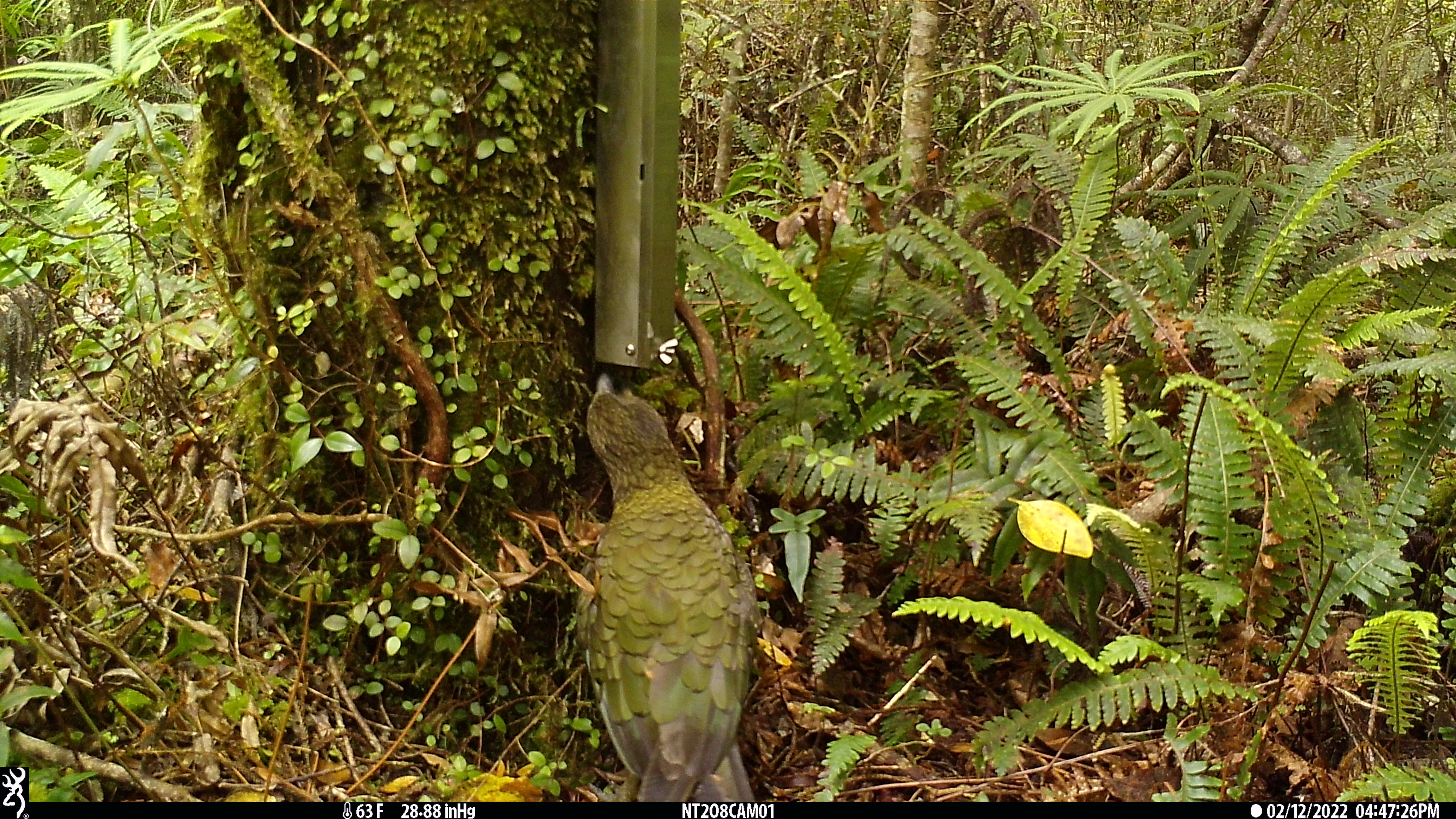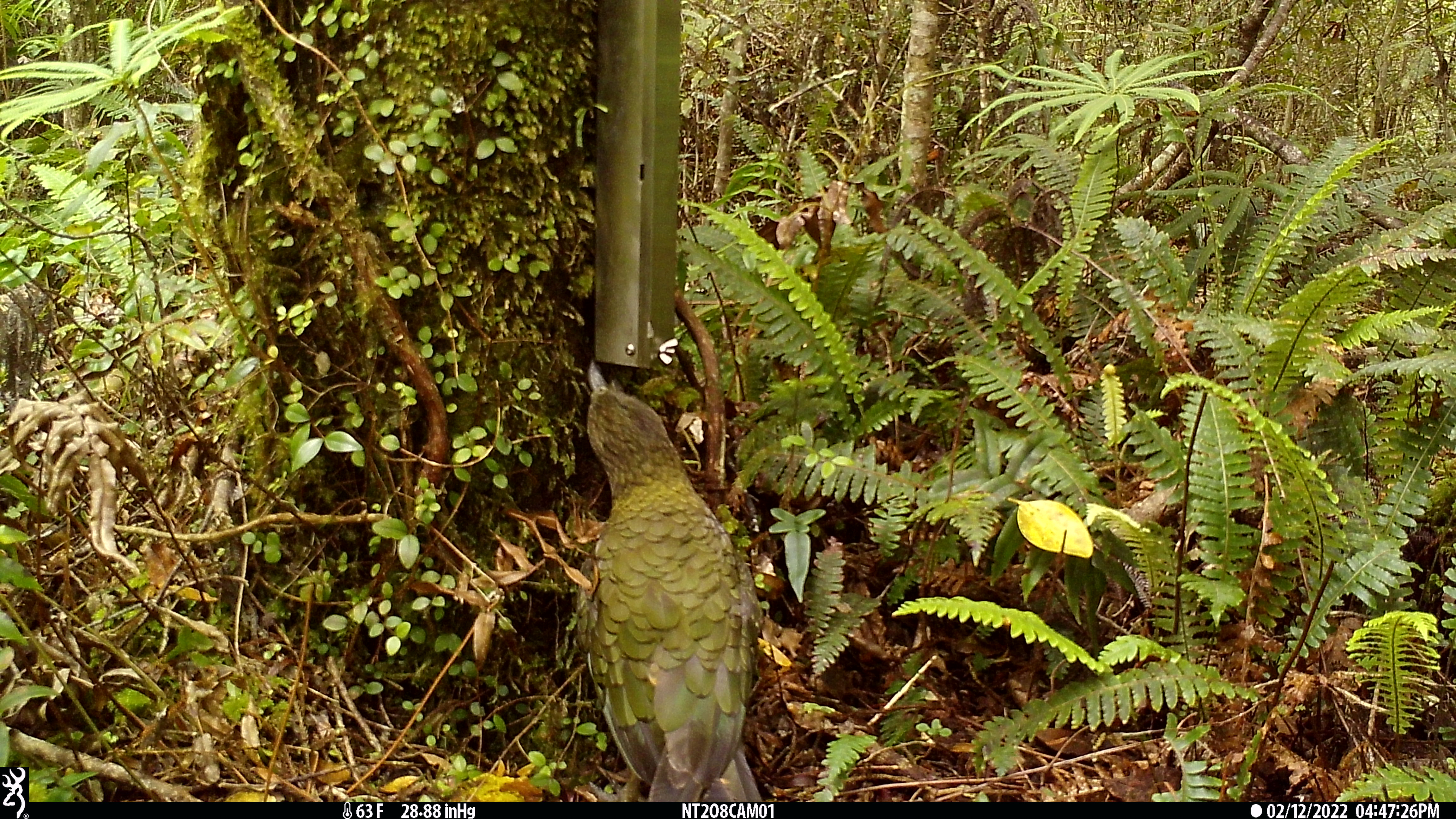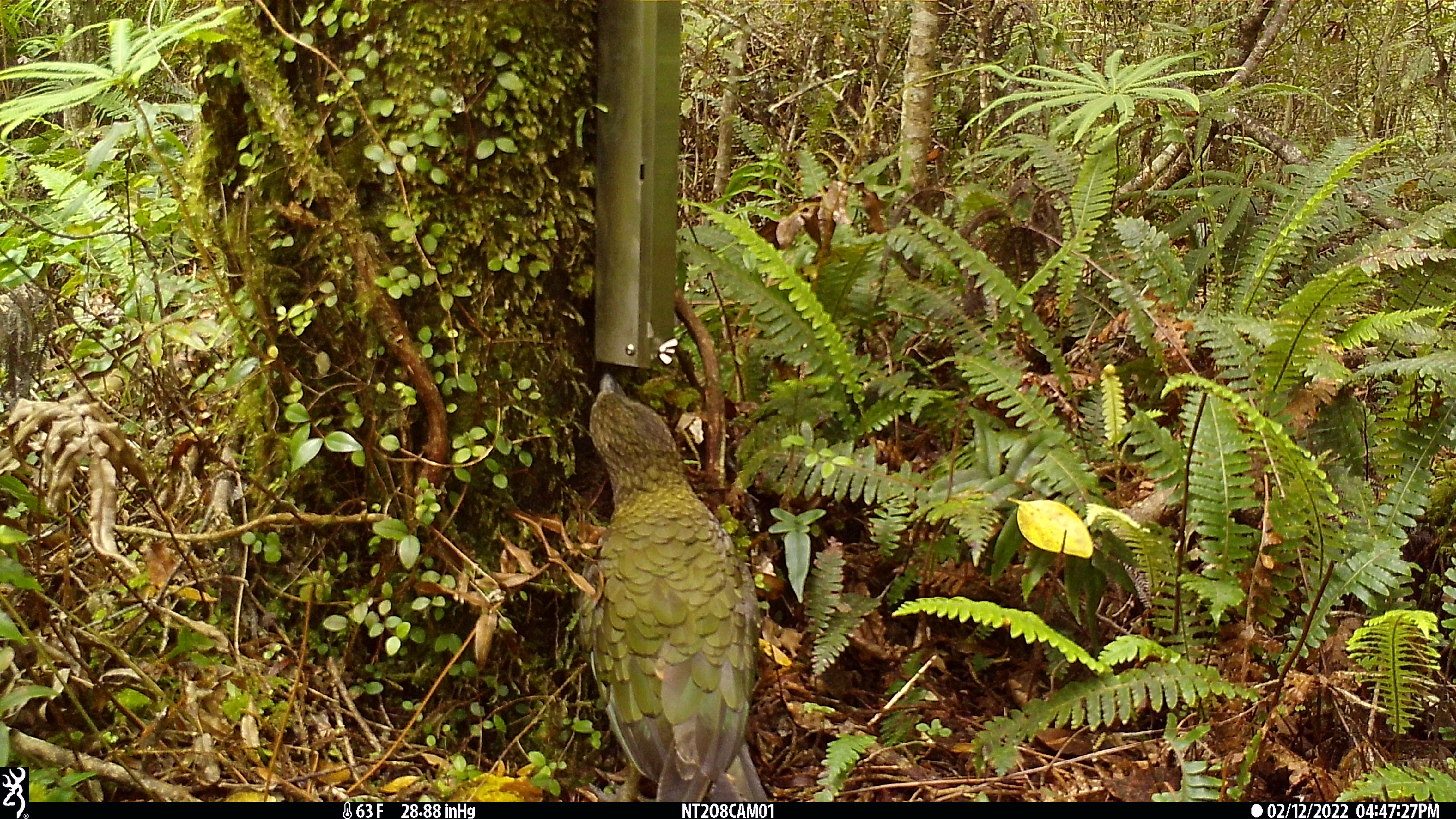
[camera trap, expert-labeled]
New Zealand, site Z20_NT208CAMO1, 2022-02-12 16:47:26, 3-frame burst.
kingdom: Animalia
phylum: Chordata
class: Aves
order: Psittaciformes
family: Strigopidae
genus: Nestor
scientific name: Nestor notabilis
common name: kea